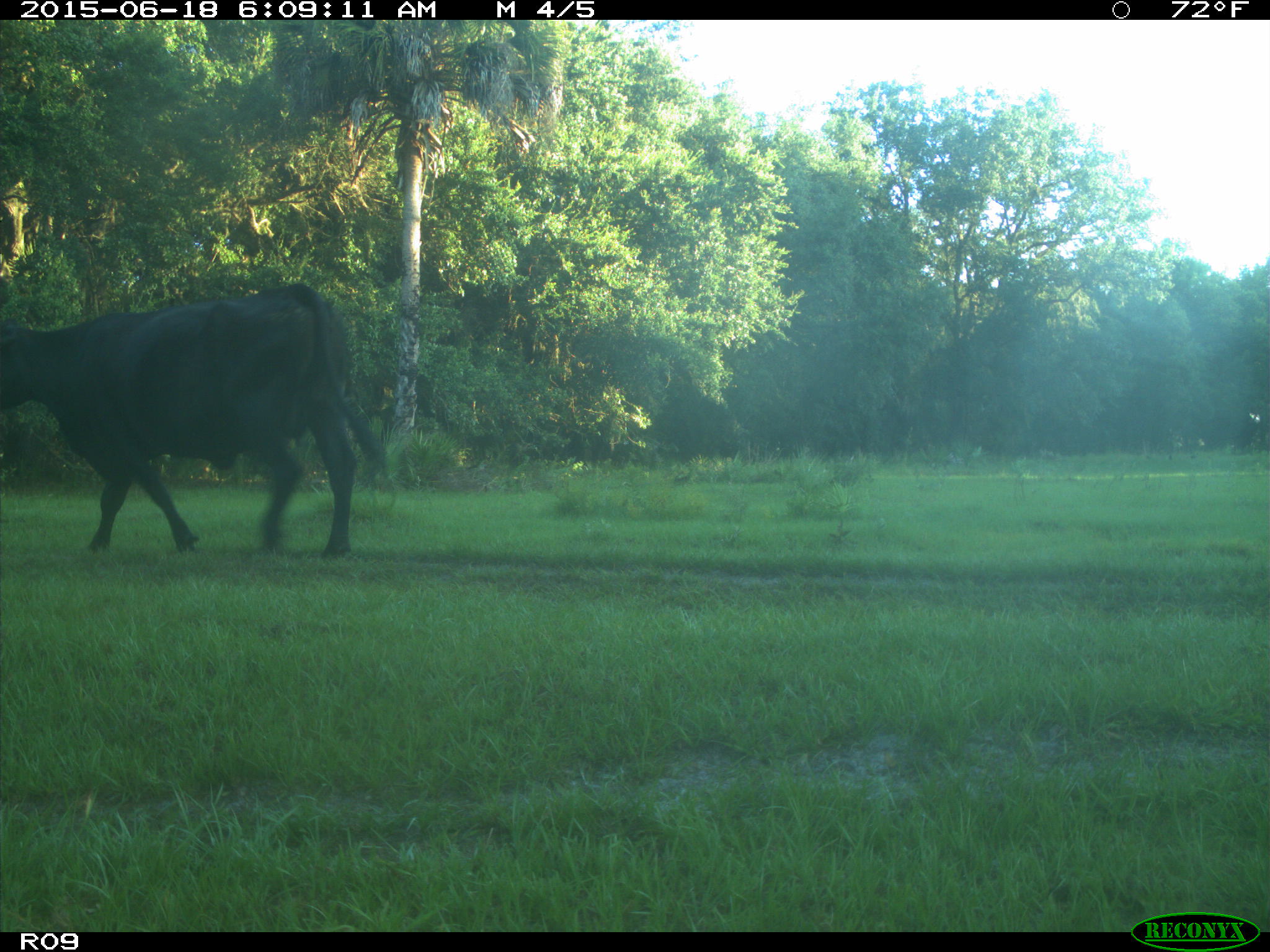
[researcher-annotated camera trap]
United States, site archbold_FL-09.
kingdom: Animalia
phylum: Chordata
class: Mammalia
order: Artiodactyla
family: Bovidae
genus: Bos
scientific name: Bos taurus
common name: domestic cow